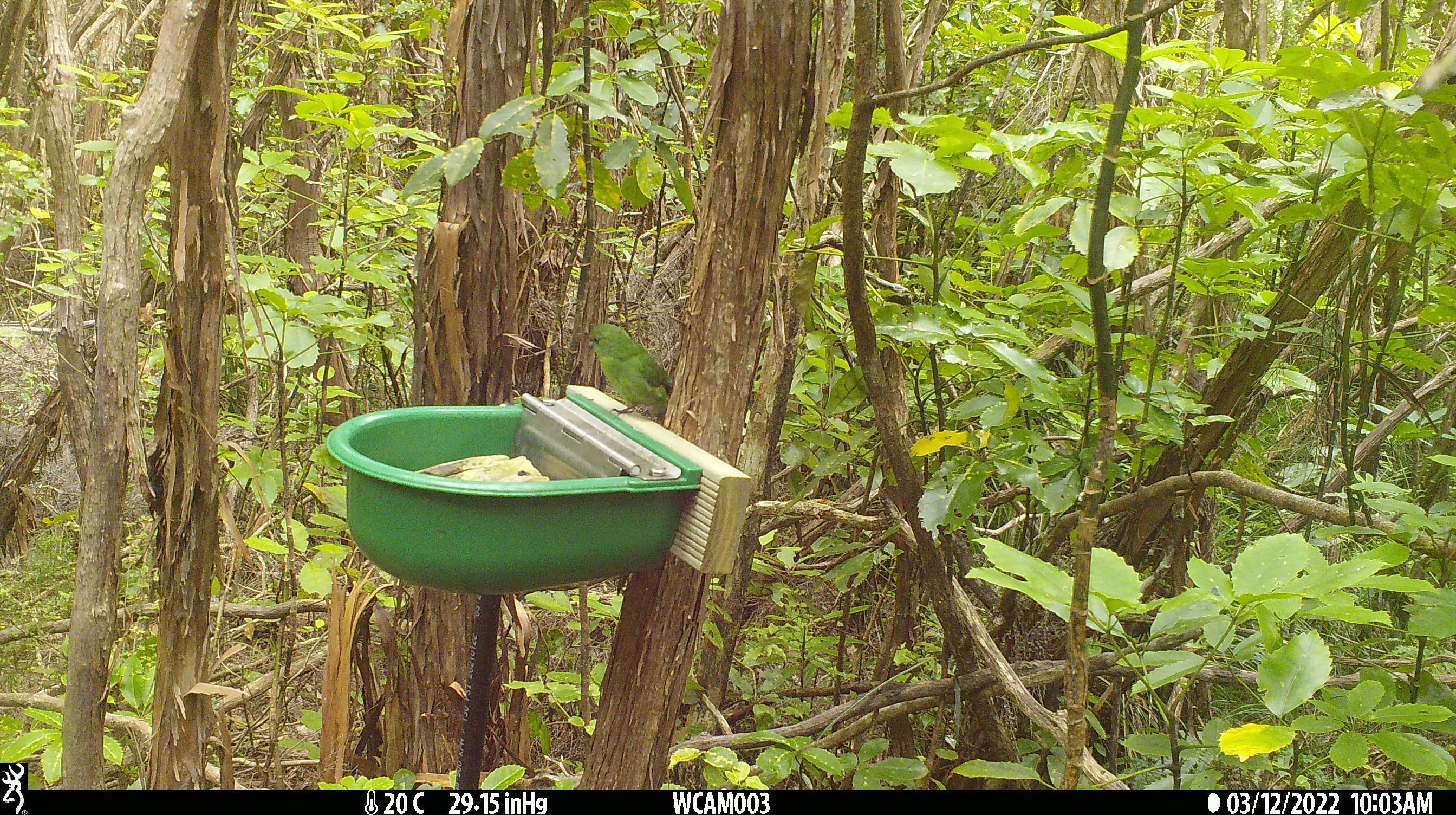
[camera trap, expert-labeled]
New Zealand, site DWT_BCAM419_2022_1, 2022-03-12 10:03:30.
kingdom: Animalia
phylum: Chordata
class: Aves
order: Psittaciformes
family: Psittaculidae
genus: Cyanoramphus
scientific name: Cyanoramphus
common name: parakeet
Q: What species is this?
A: Parakeet (Cyanoramphus).